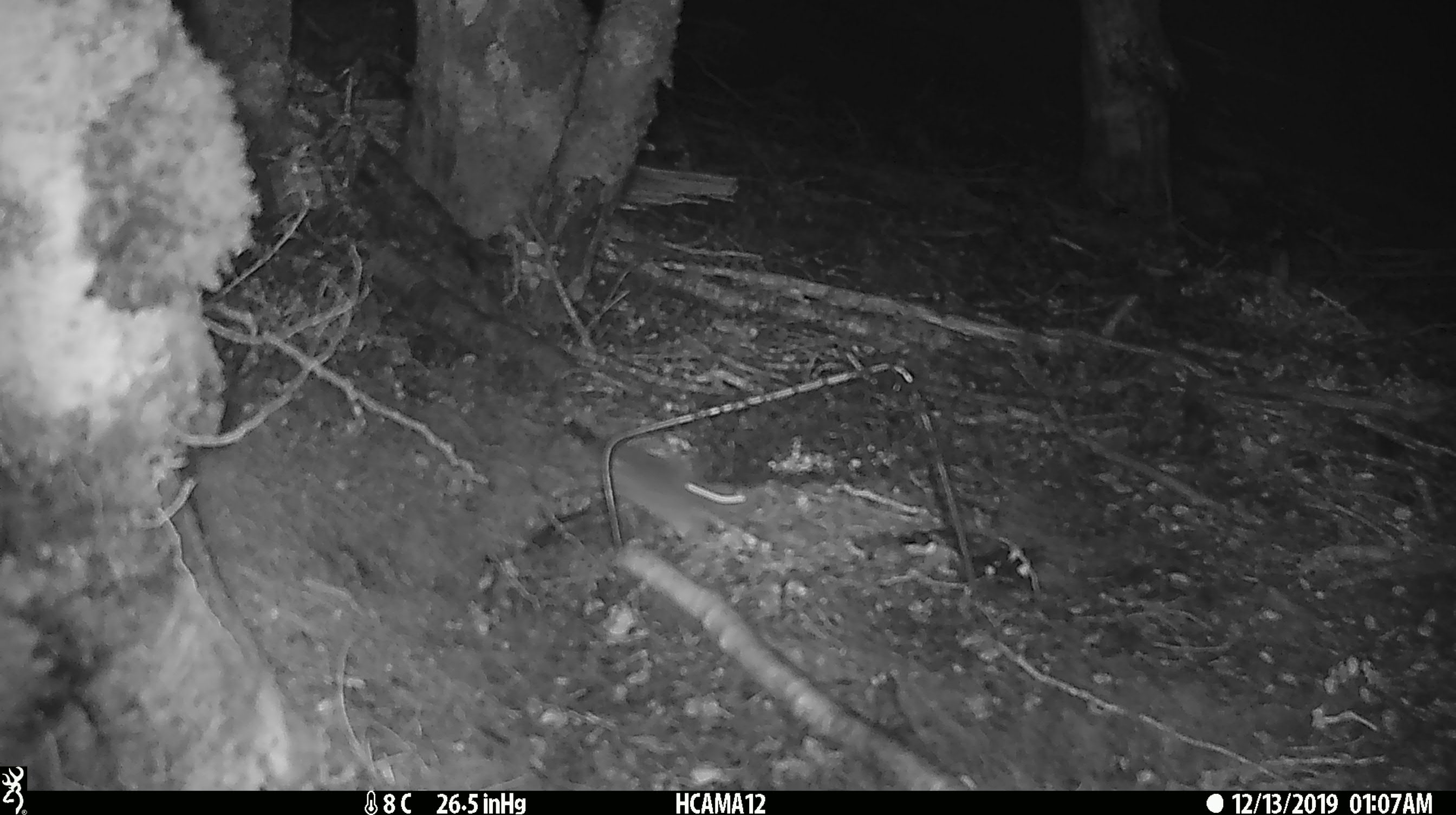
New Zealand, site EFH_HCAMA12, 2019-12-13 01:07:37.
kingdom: Animalia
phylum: Chordata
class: Mammalia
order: Rodentia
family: Muridae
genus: Mus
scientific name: Mus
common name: mouse